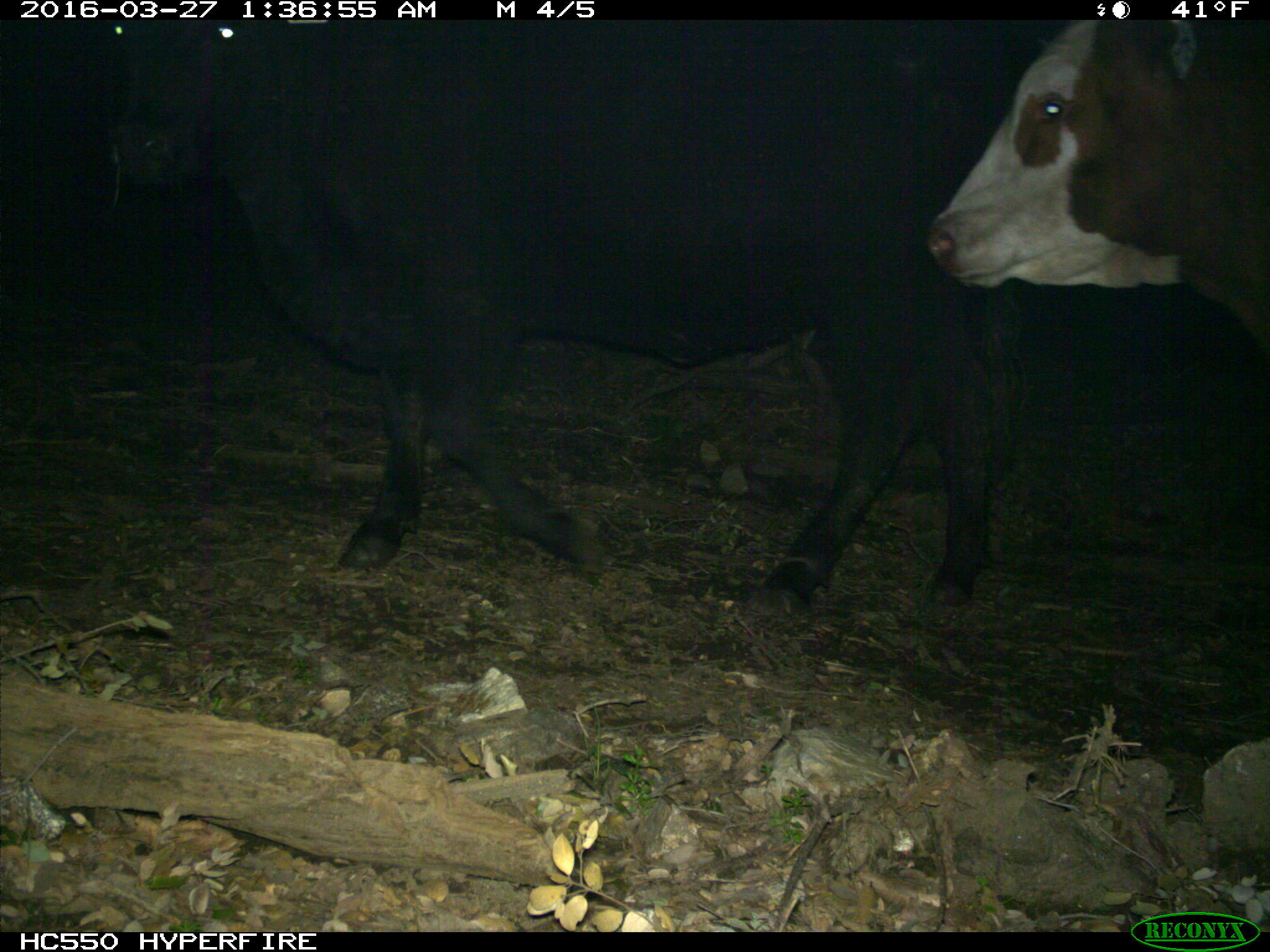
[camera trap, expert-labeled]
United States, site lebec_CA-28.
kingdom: Animalia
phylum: Chordata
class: Mammalia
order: Artiodactyla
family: Bovidae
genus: Bos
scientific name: Bos taurus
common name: domestic cow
Bos taurus (domestic cow).